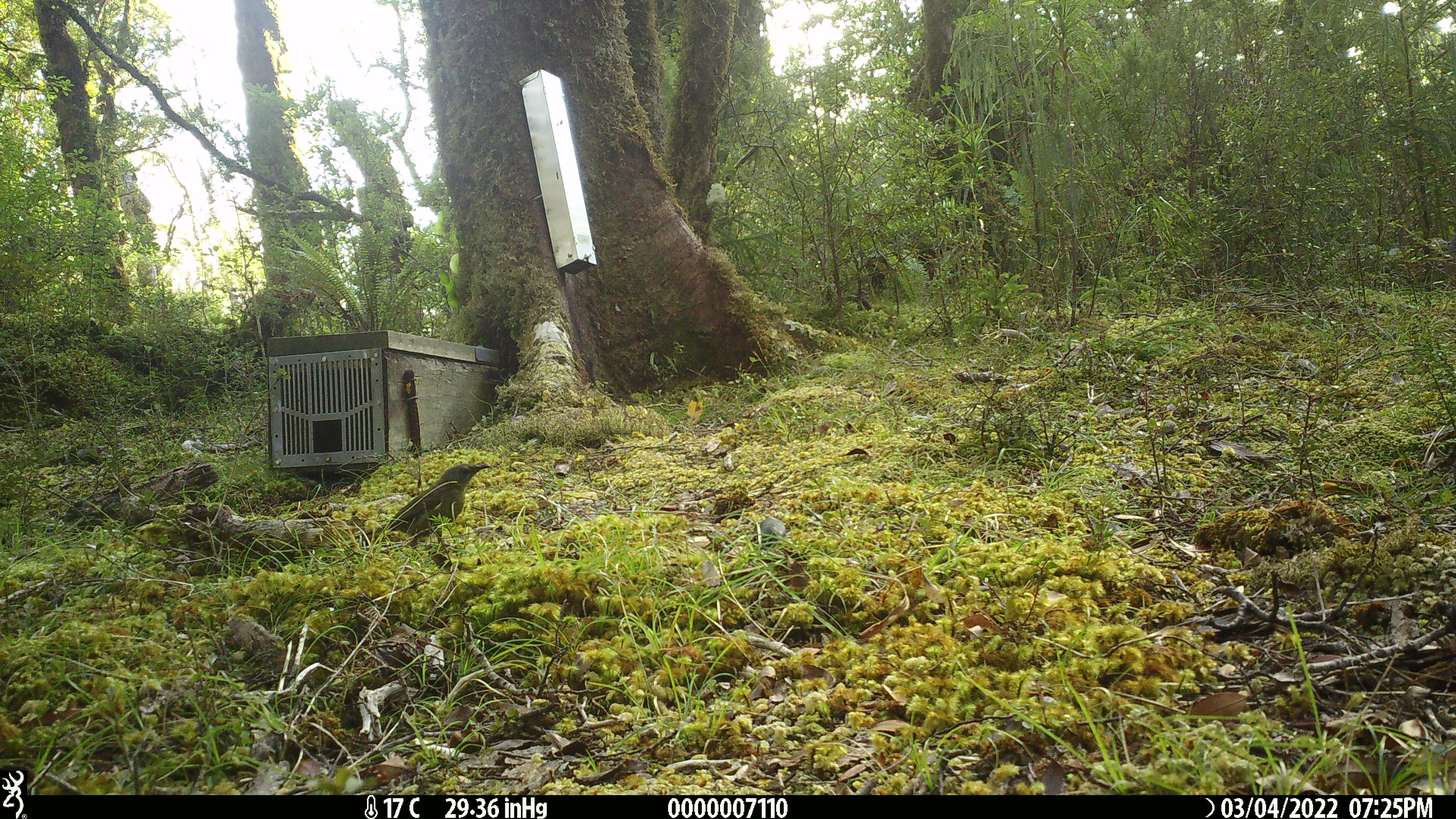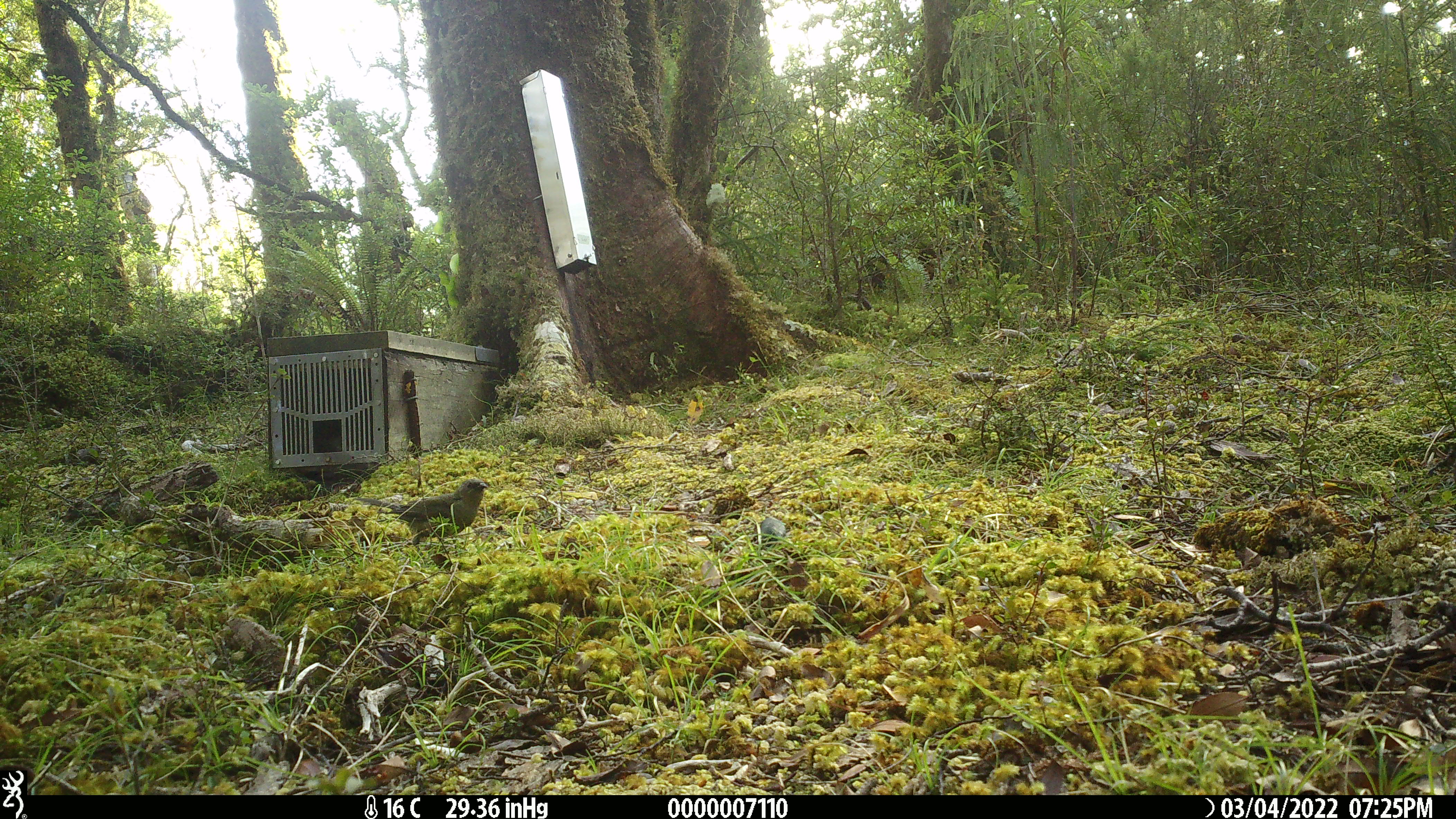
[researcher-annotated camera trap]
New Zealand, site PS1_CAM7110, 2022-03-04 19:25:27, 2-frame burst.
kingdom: Animalia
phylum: Chordata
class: Aves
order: Passeriformes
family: Meliphagidae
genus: Anthornis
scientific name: Anthornis melanura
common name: new zealand bellbird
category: bellbird